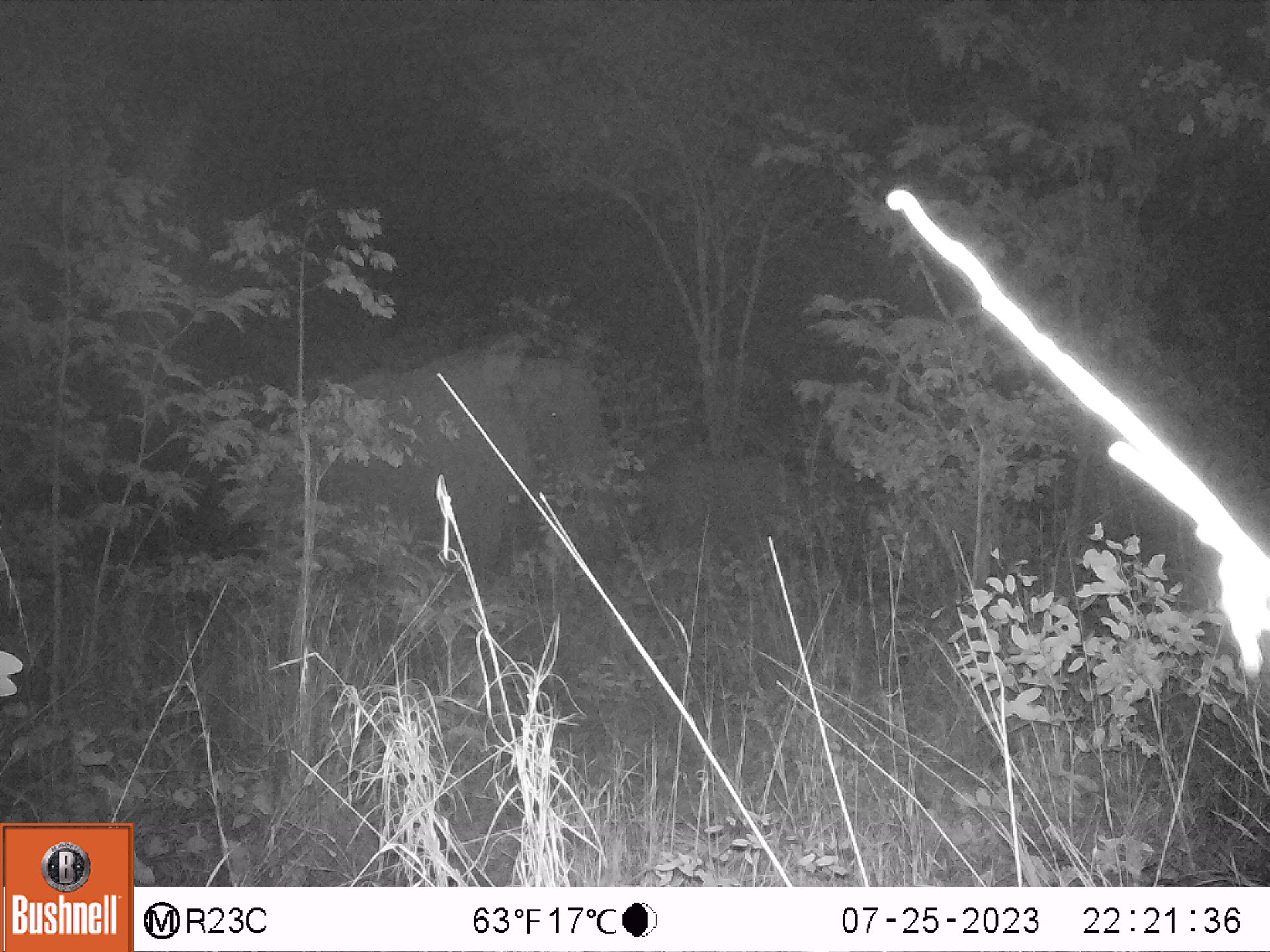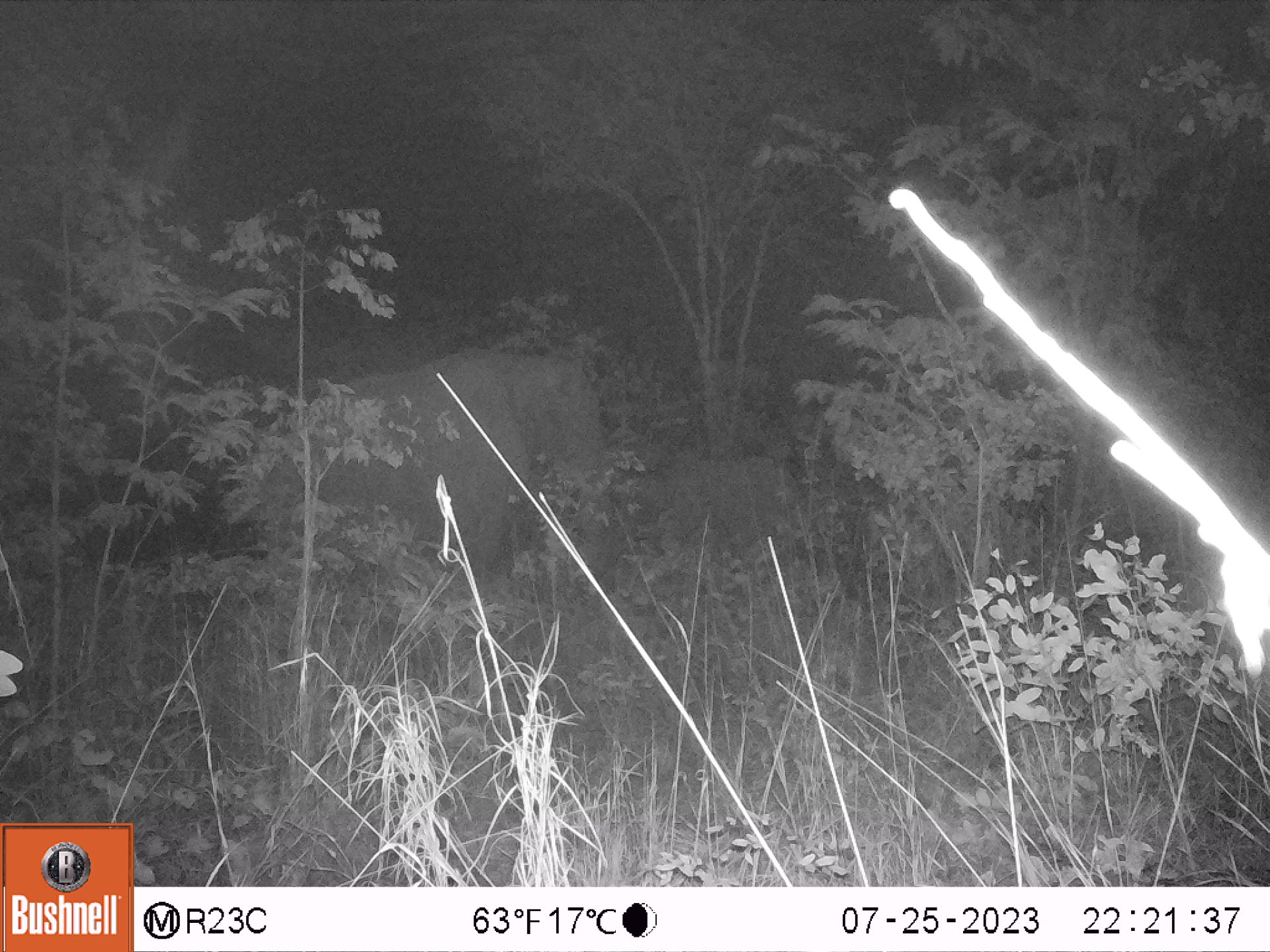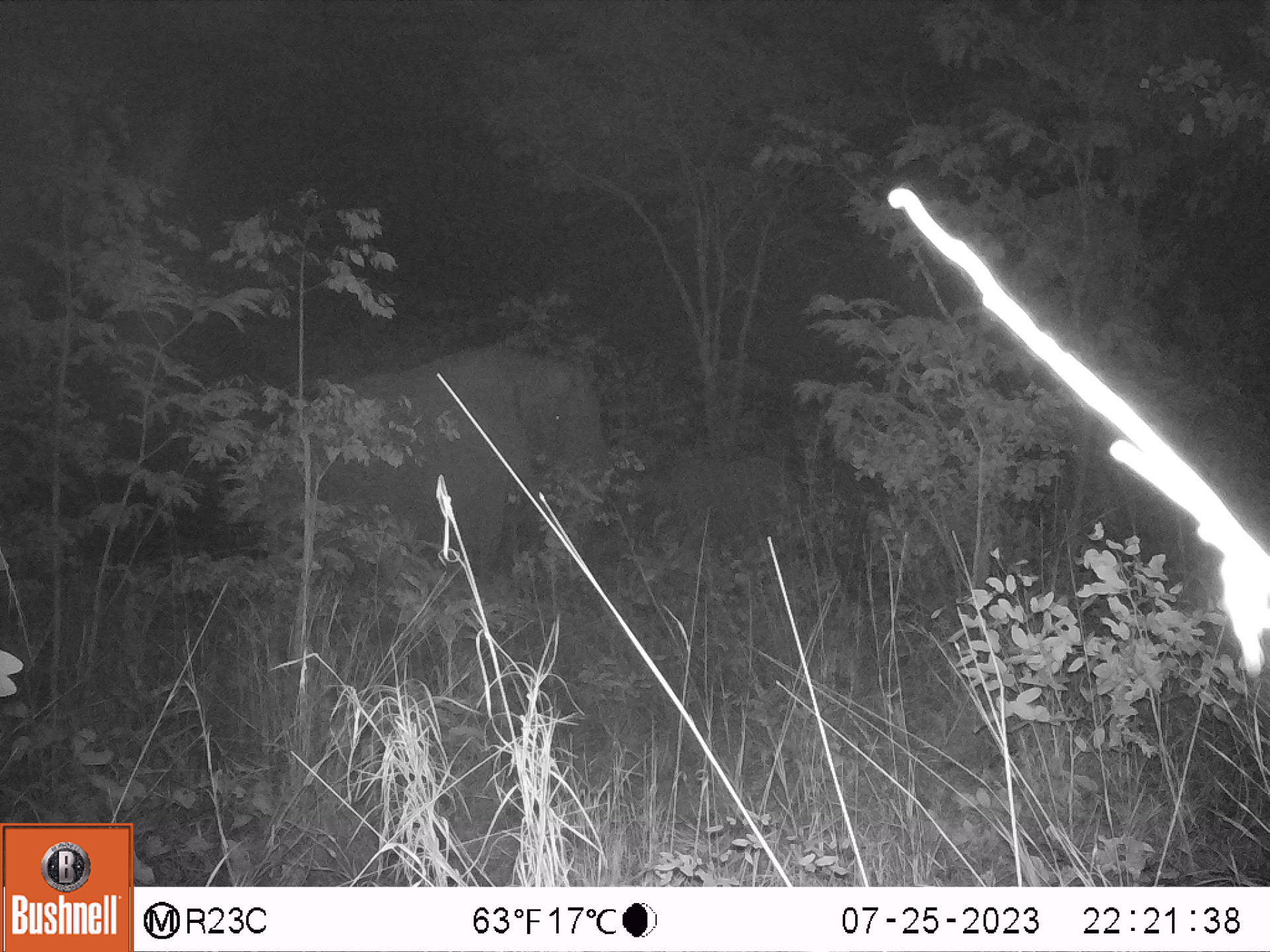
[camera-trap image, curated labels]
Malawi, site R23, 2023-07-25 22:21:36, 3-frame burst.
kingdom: Animalia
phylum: Chordata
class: Mammalia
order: Proboscidea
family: Elephantidae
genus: Loxodonta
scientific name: Loxodonta africana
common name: african savanna elephant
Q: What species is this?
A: African savanna elephant (Loxodonta africana).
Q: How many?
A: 2.